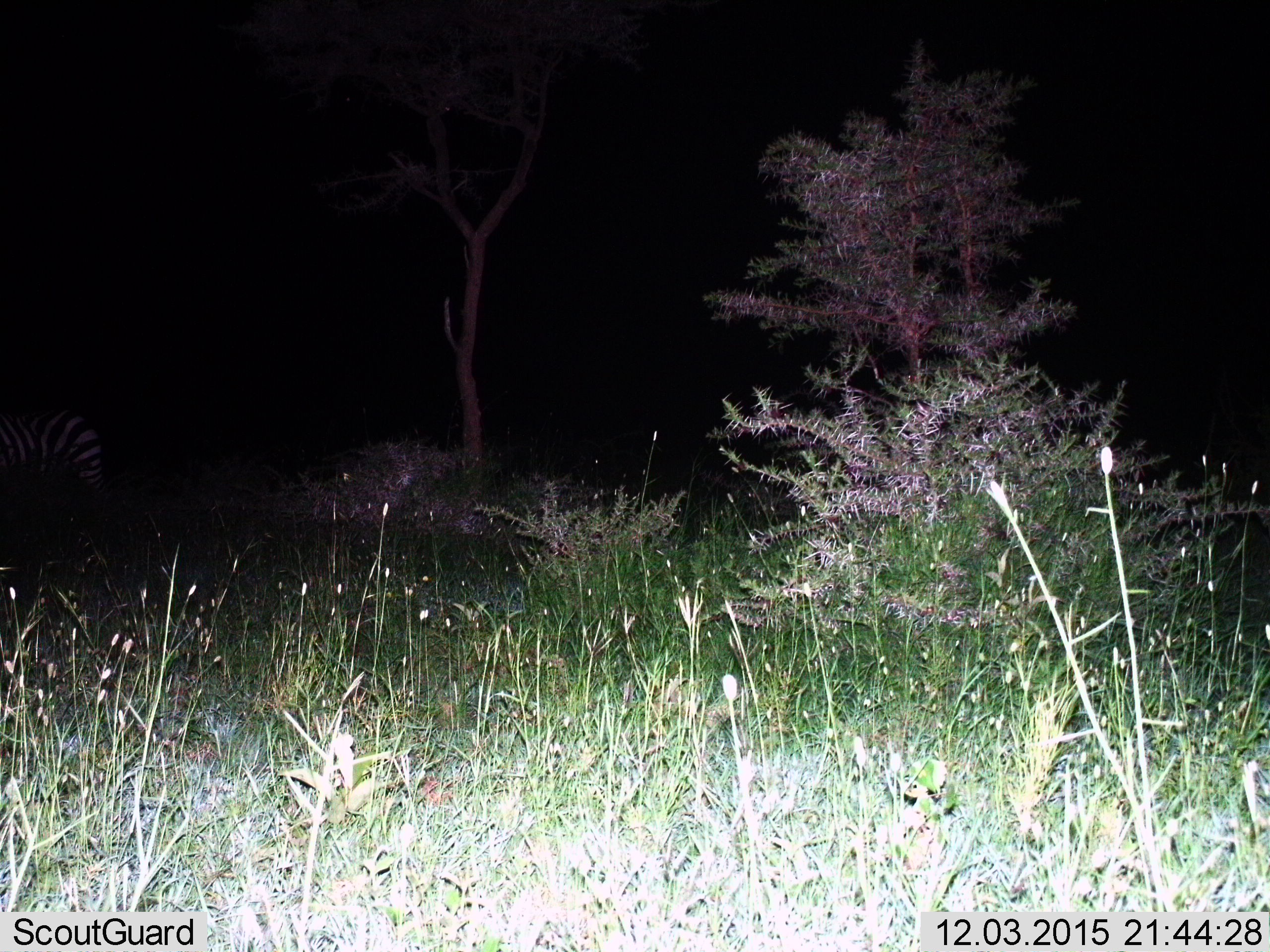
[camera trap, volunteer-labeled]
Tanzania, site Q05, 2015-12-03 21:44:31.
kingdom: Animalia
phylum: Chordata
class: Mammalia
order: Perissodactyla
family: Equidae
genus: Equus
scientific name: Equus quagga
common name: plains zebra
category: zebra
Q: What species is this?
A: Zebra (plains zebra) (Equus quagga).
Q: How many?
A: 1.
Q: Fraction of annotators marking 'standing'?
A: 100%.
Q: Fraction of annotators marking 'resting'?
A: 0%.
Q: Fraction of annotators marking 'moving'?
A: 0%.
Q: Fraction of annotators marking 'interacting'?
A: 0%.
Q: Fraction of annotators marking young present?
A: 0%.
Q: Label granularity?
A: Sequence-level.